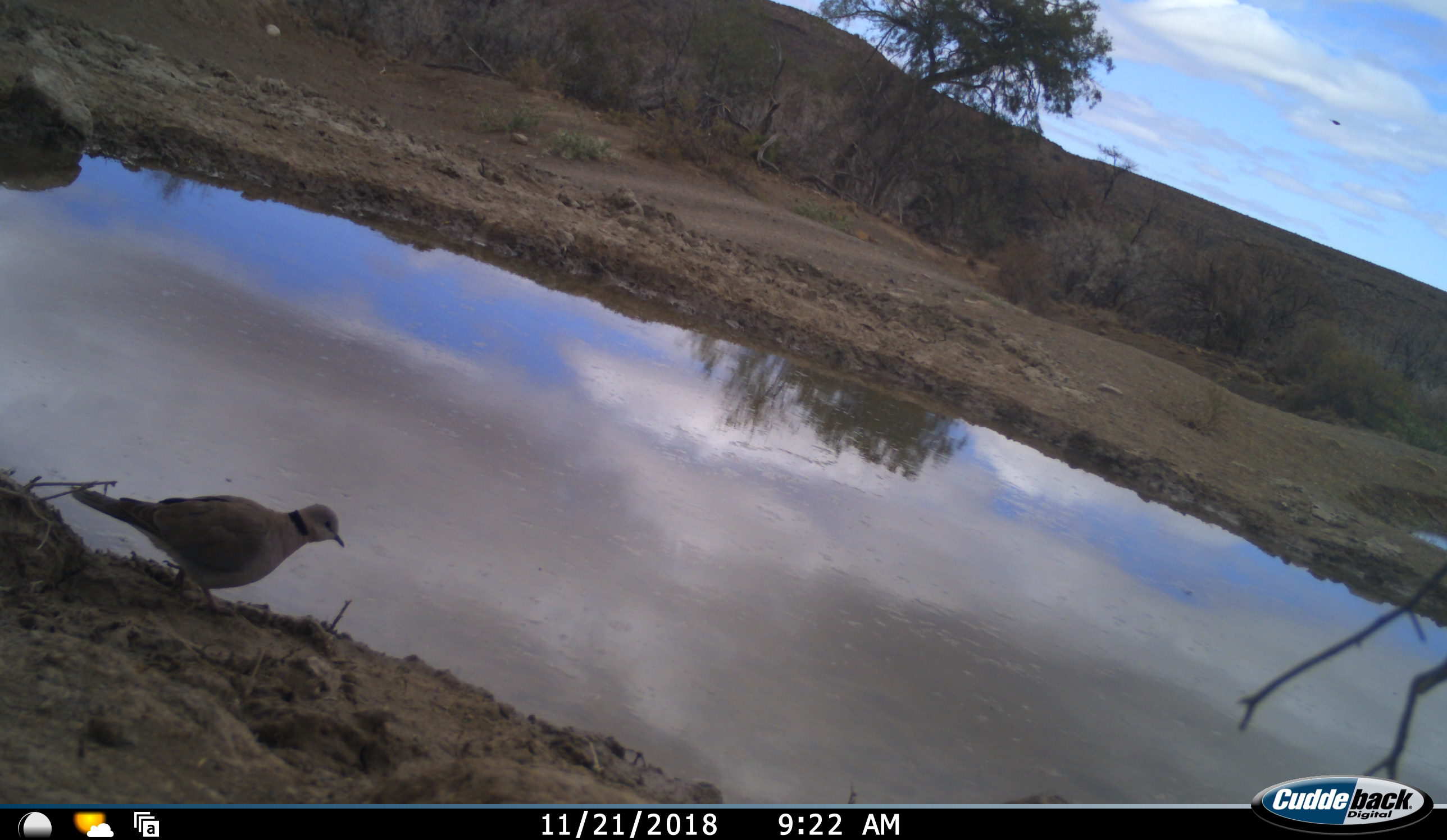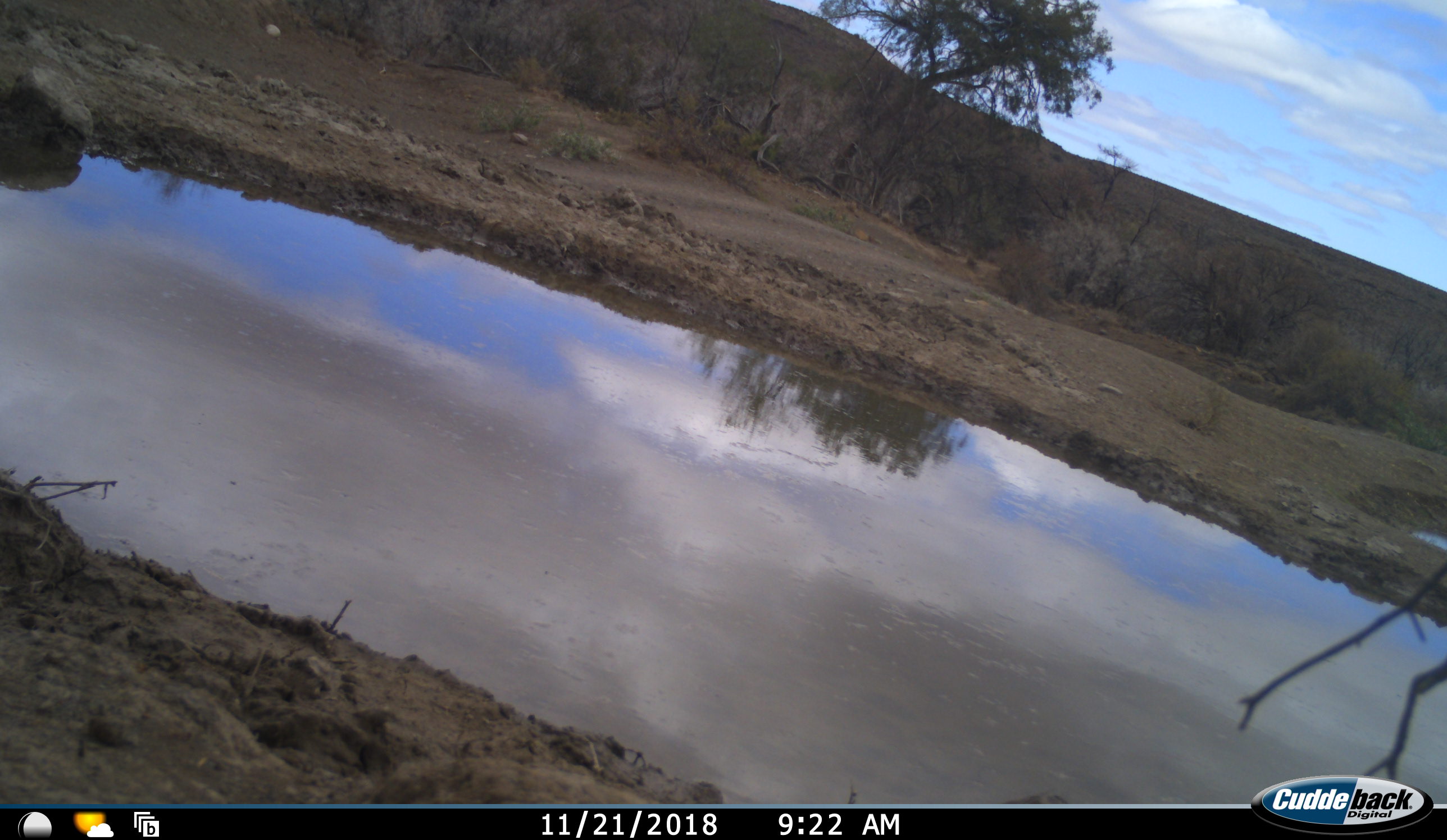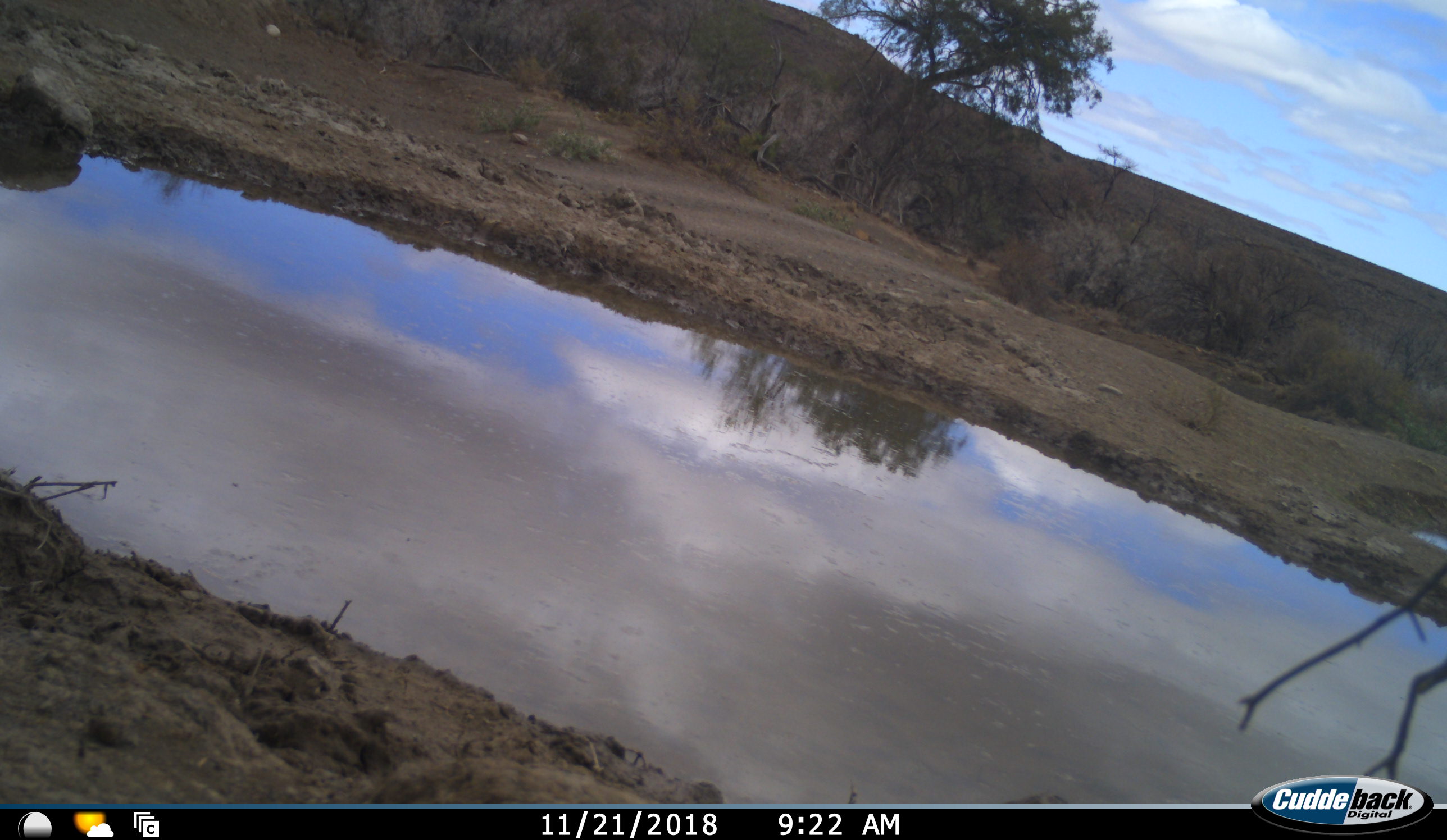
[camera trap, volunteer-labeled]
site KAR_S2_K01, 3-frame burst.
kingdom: Animalia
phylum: Chordata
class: Aves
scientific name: Aves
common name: bird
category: birdother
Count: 1.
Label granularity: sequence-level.